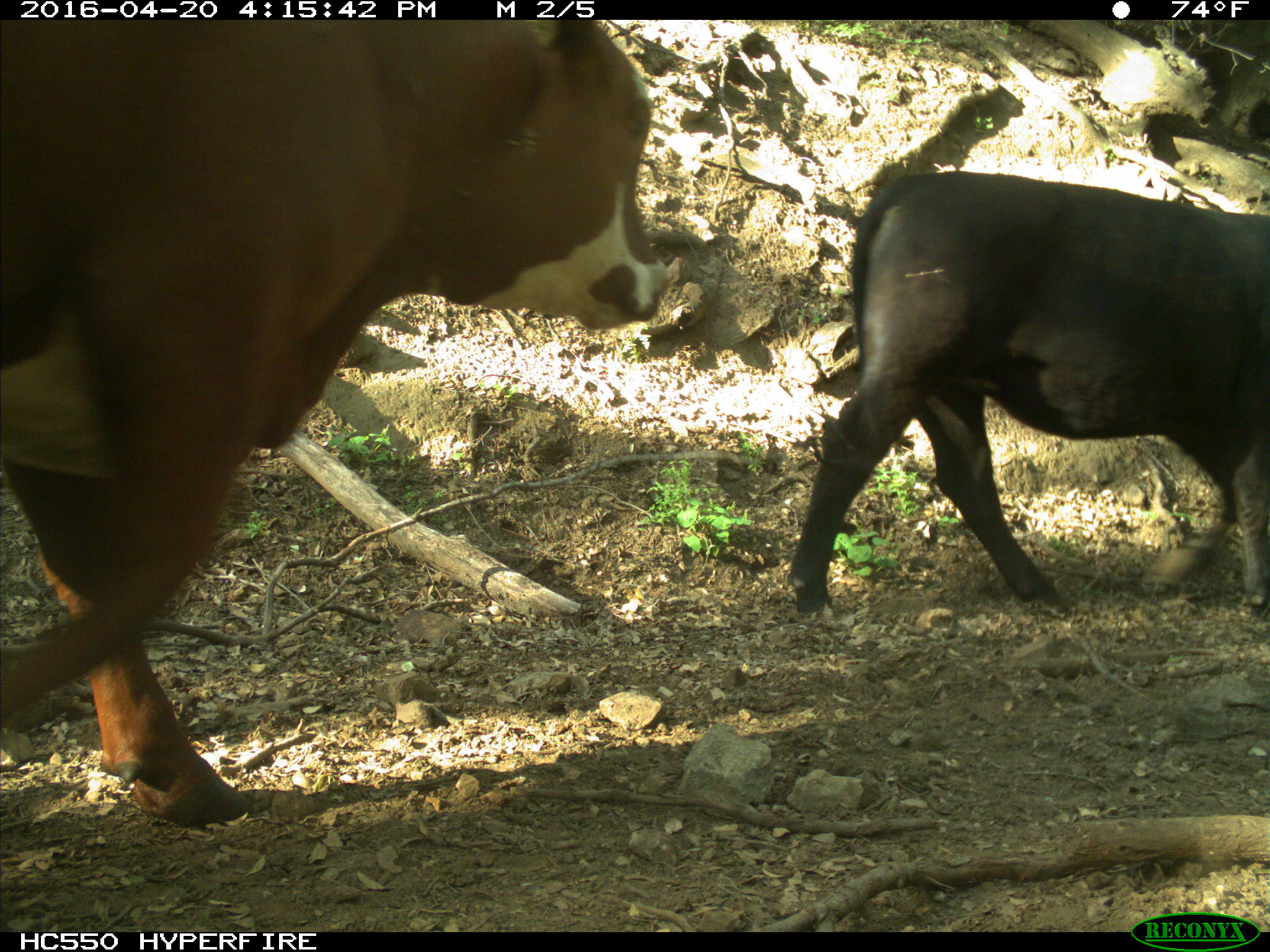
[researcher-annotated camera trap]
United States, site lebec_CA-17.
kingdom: Animalia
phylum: Chordata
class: Mammalia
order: Artiodactyla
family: Bovidae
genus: Bos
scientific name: Bos taurus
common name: domestic cow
Bos taurus (domestic cow).